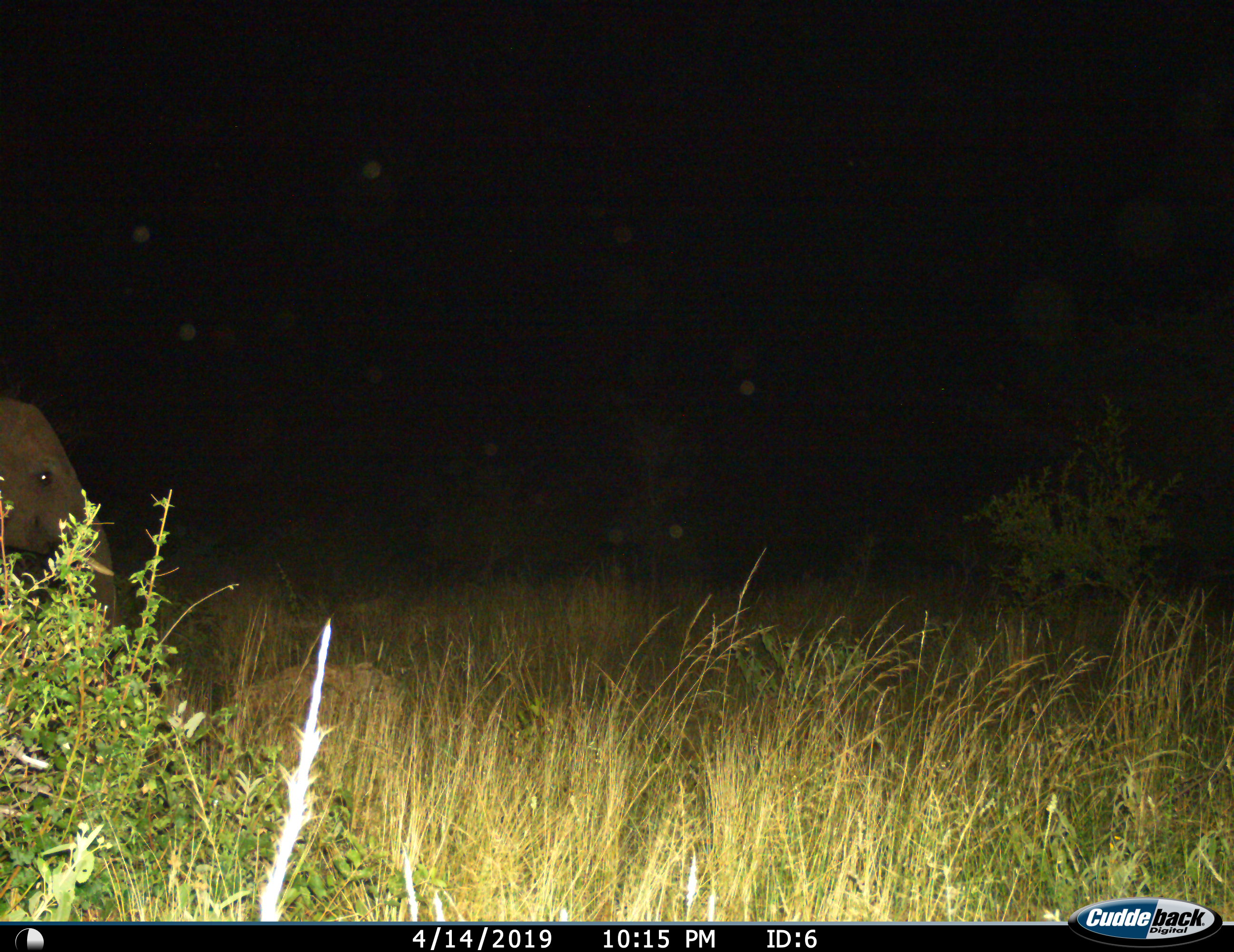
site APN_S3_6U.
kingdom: Animalia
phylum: Chordata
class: Mammalia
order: Proboscidea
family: Elephantidae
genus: Loxodonta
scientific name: Loxodonta africana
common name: african bush elephant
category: elephant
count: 1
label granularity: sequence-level